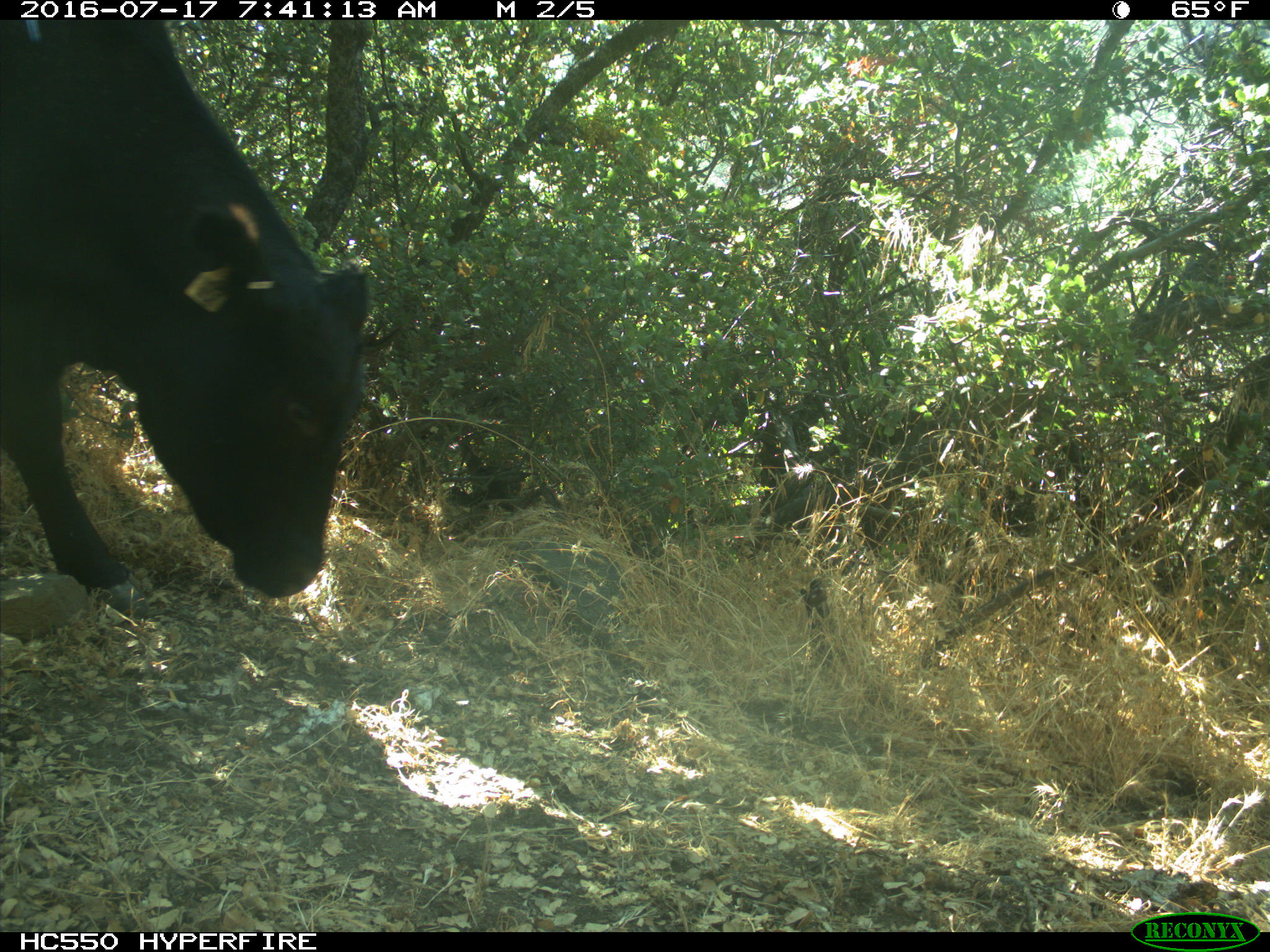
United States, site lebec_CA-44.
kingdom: Animalia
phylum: Chordata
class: Mammalia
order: Artiodactyla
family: Bovidae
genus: Bos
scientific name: Bos taurus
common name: domestic cow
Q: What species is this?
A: Bos taurus (domestic cow).